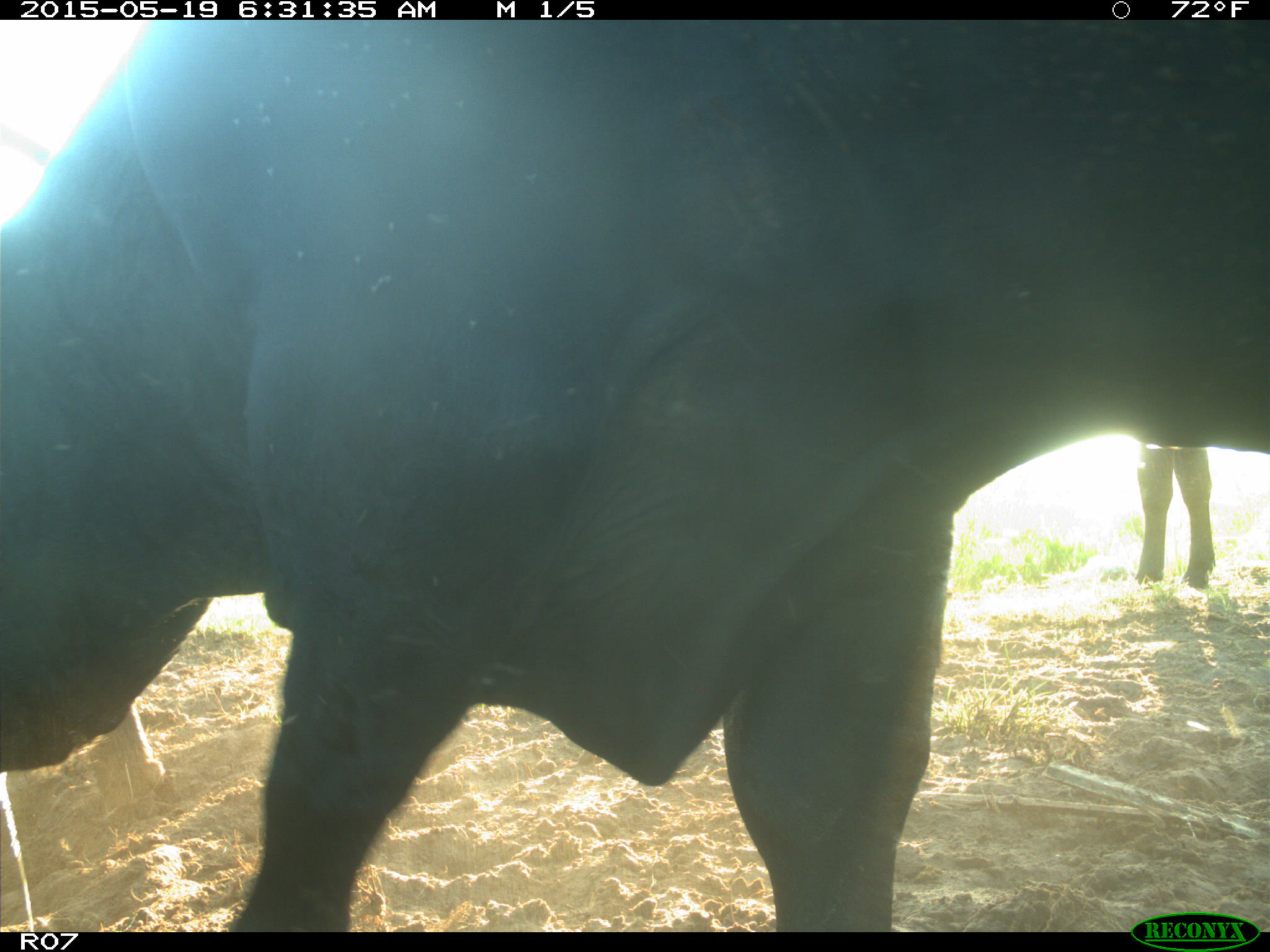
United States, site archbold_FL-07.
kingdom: Animalia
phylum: Chordata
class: Mammalia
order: Artiodactyla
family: Bovidae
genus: Bos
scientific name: Bos taurus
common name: domestic cow